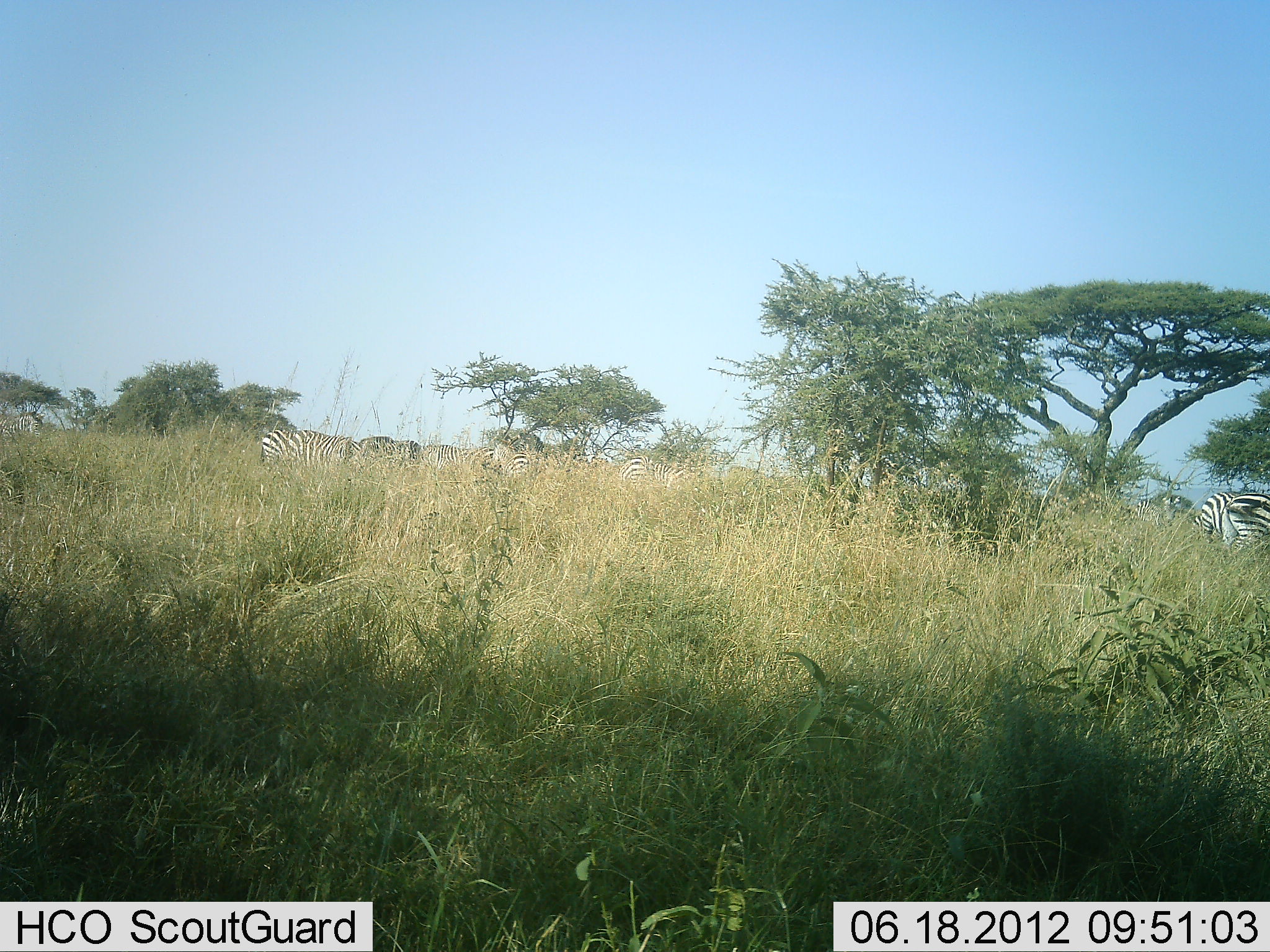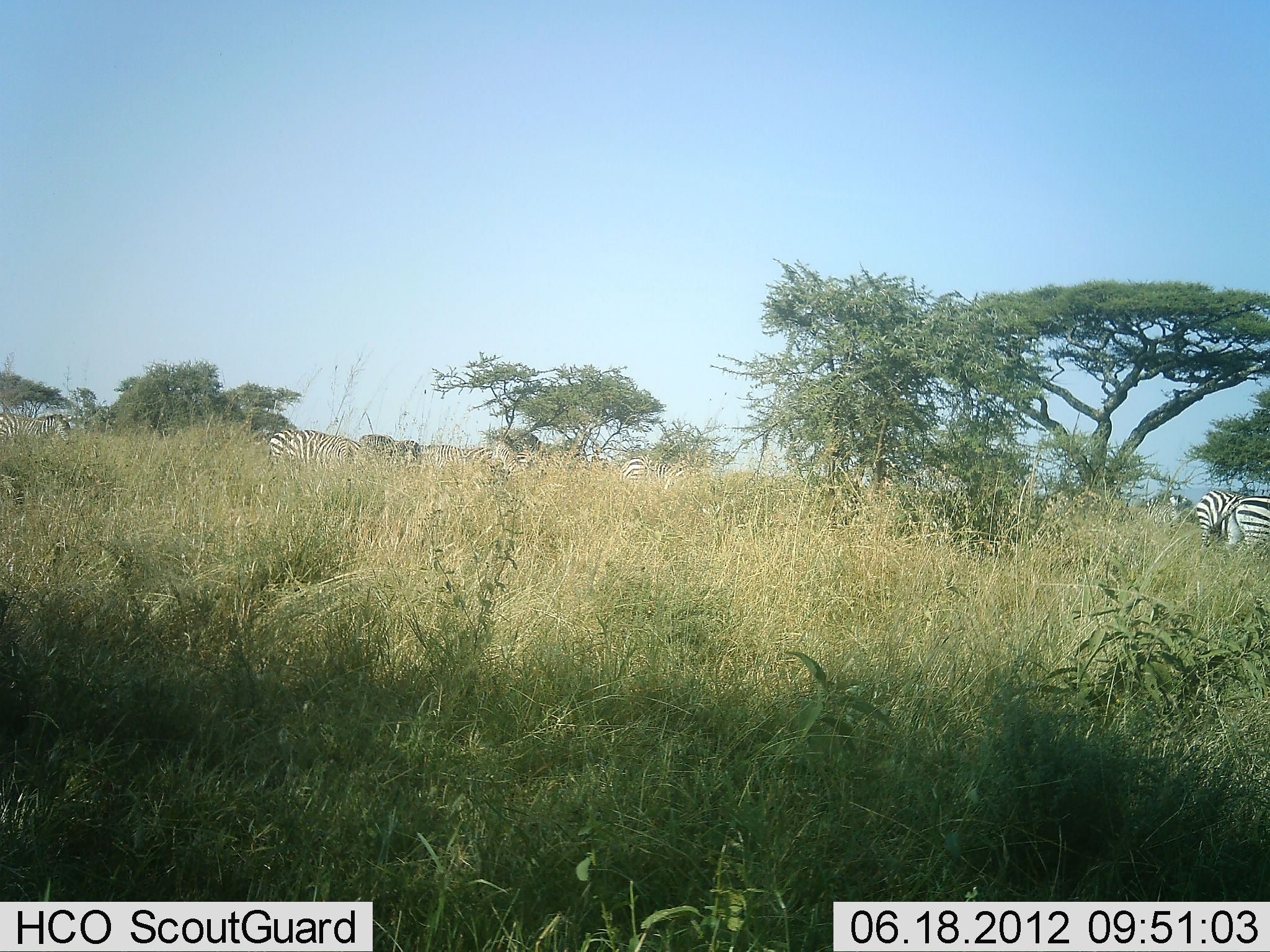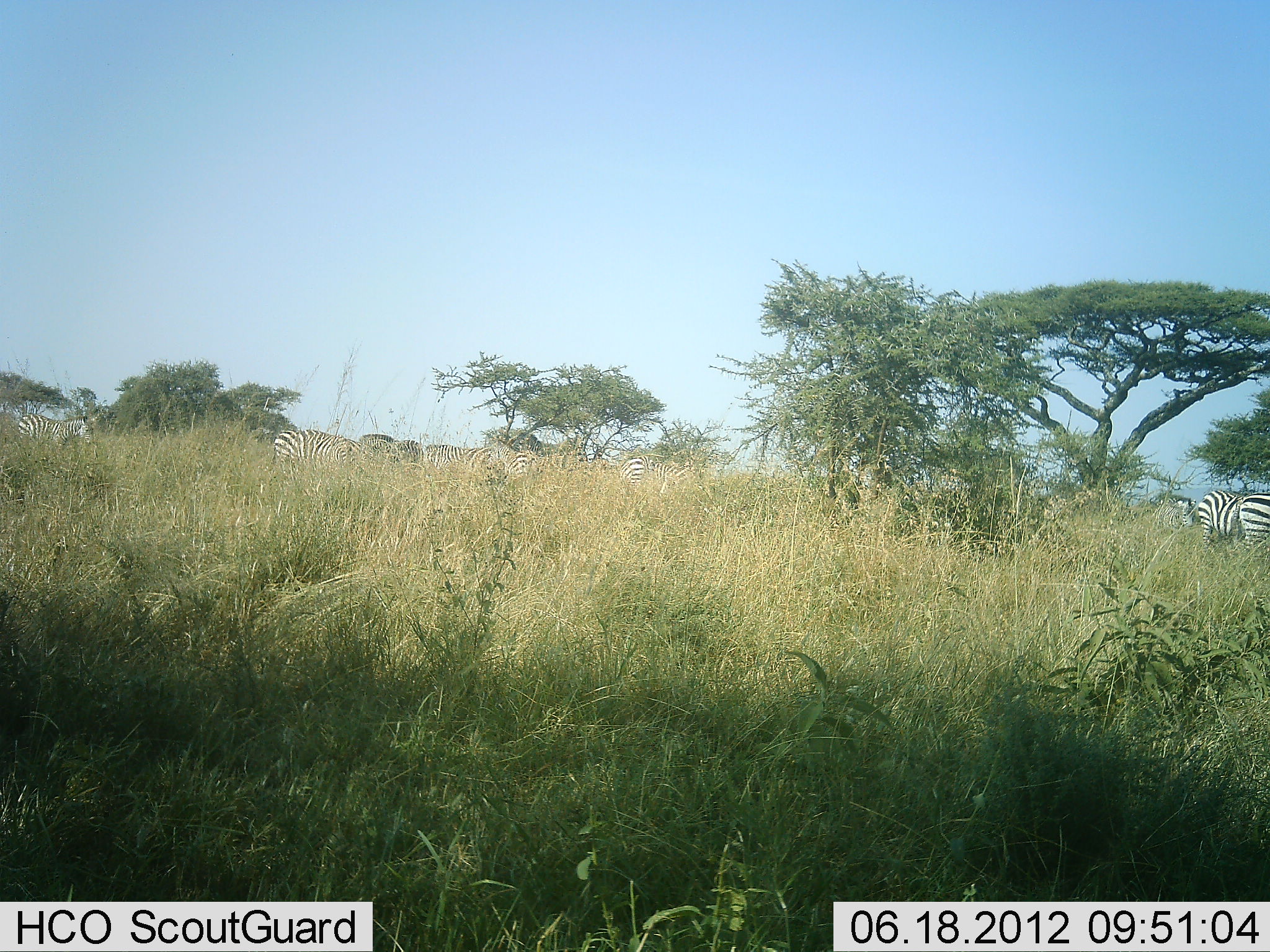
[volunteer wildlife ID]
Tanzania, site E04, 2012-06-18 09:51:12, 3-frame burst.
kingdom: Animalia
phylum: Chordata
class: Mammalia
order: Perissodactyla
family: Equidae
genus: Equus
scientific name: Equus quagga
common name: plains zebra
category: zebra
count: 8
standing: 50%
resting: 0%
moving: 30%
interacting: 0%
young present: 0%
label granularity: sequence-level